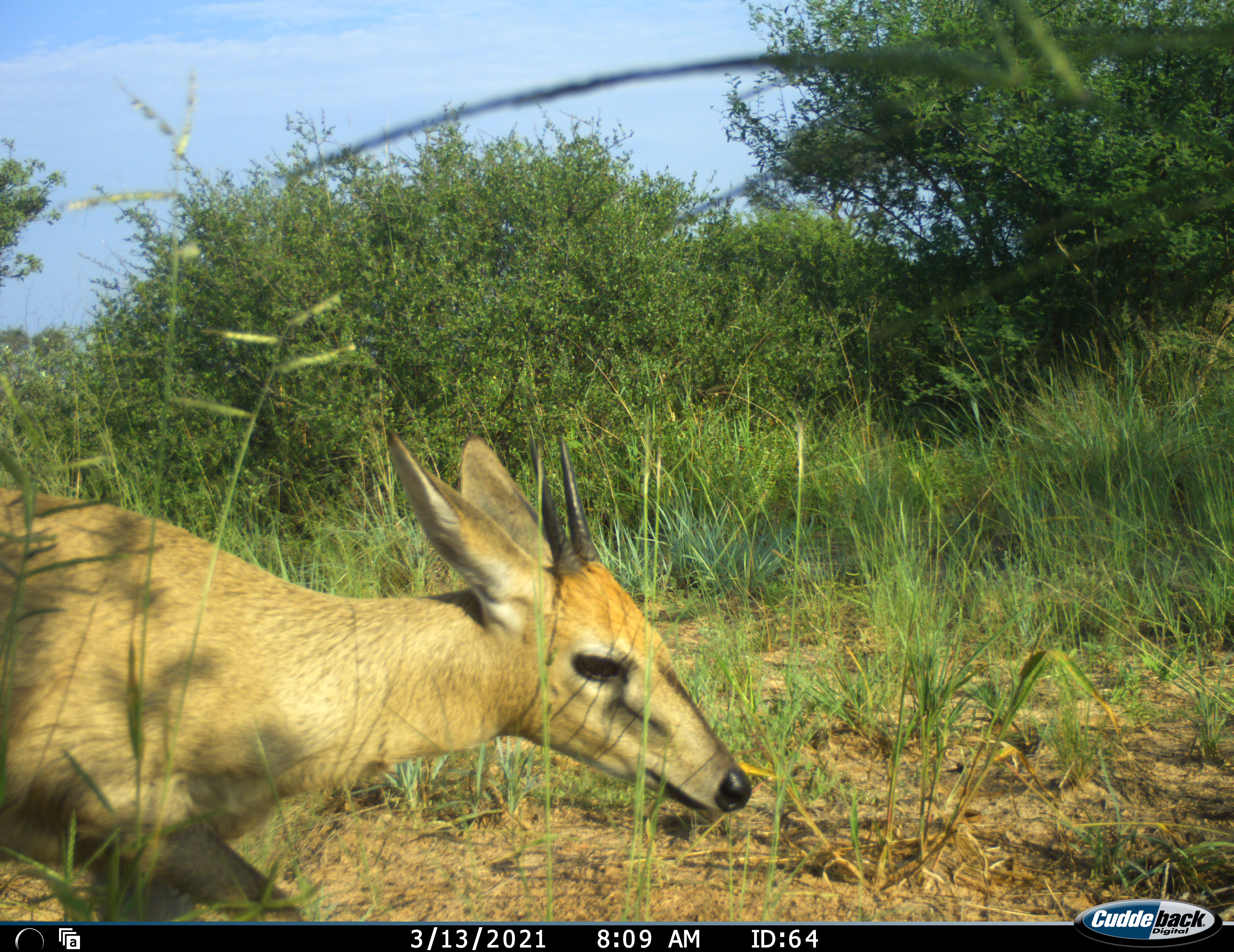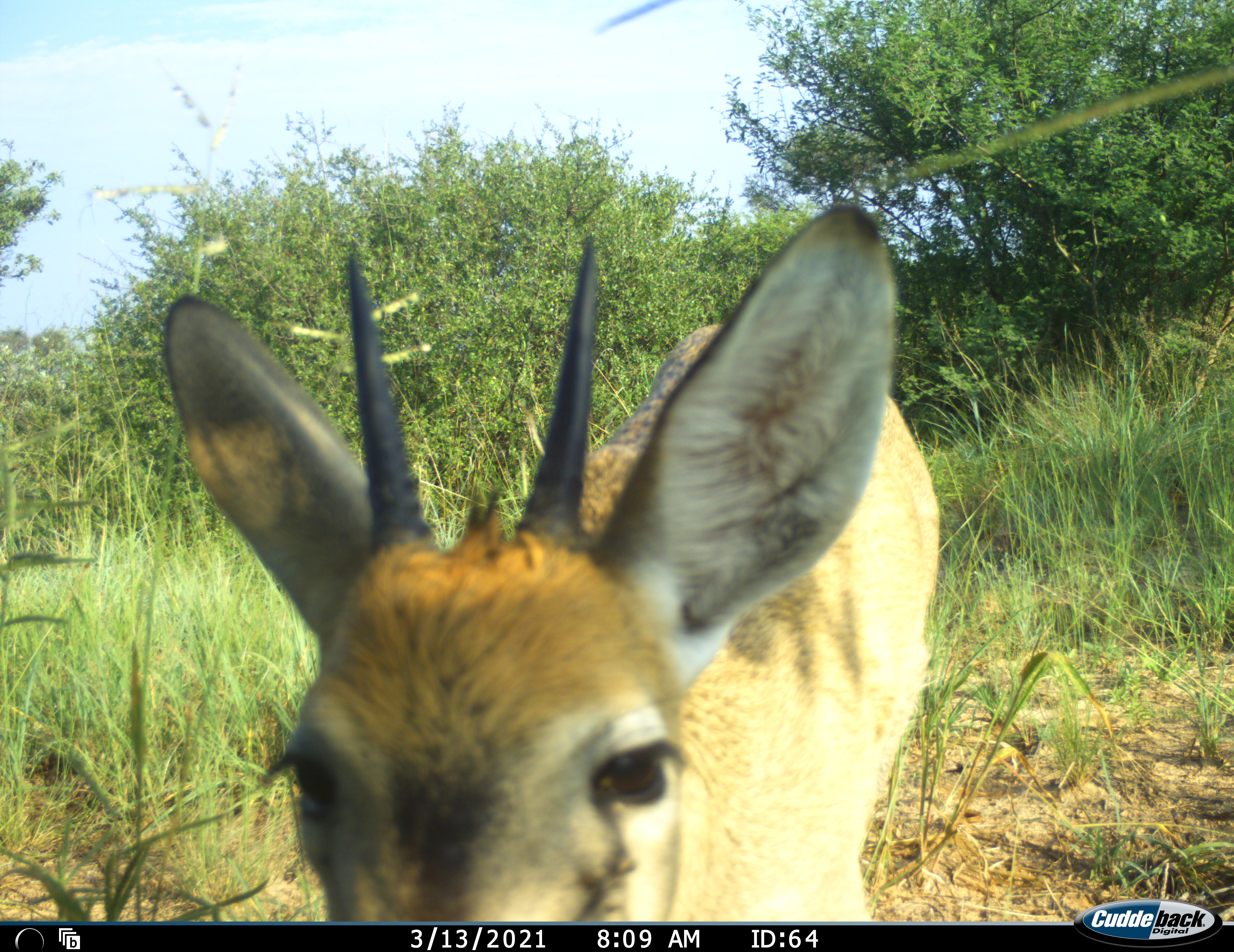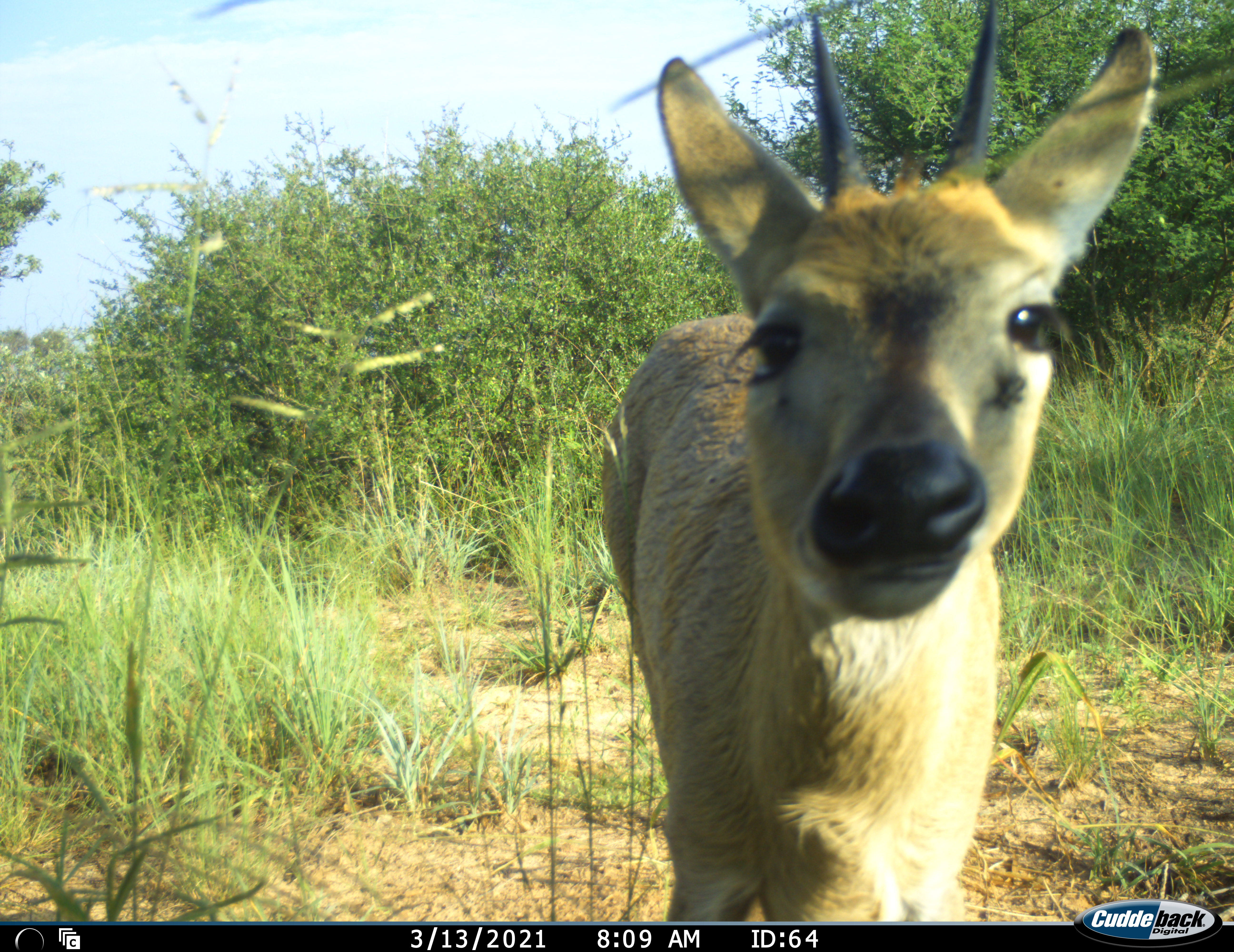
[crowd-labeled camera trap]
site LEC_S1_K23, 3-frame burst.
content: unidentified animal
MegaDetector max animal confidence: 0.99